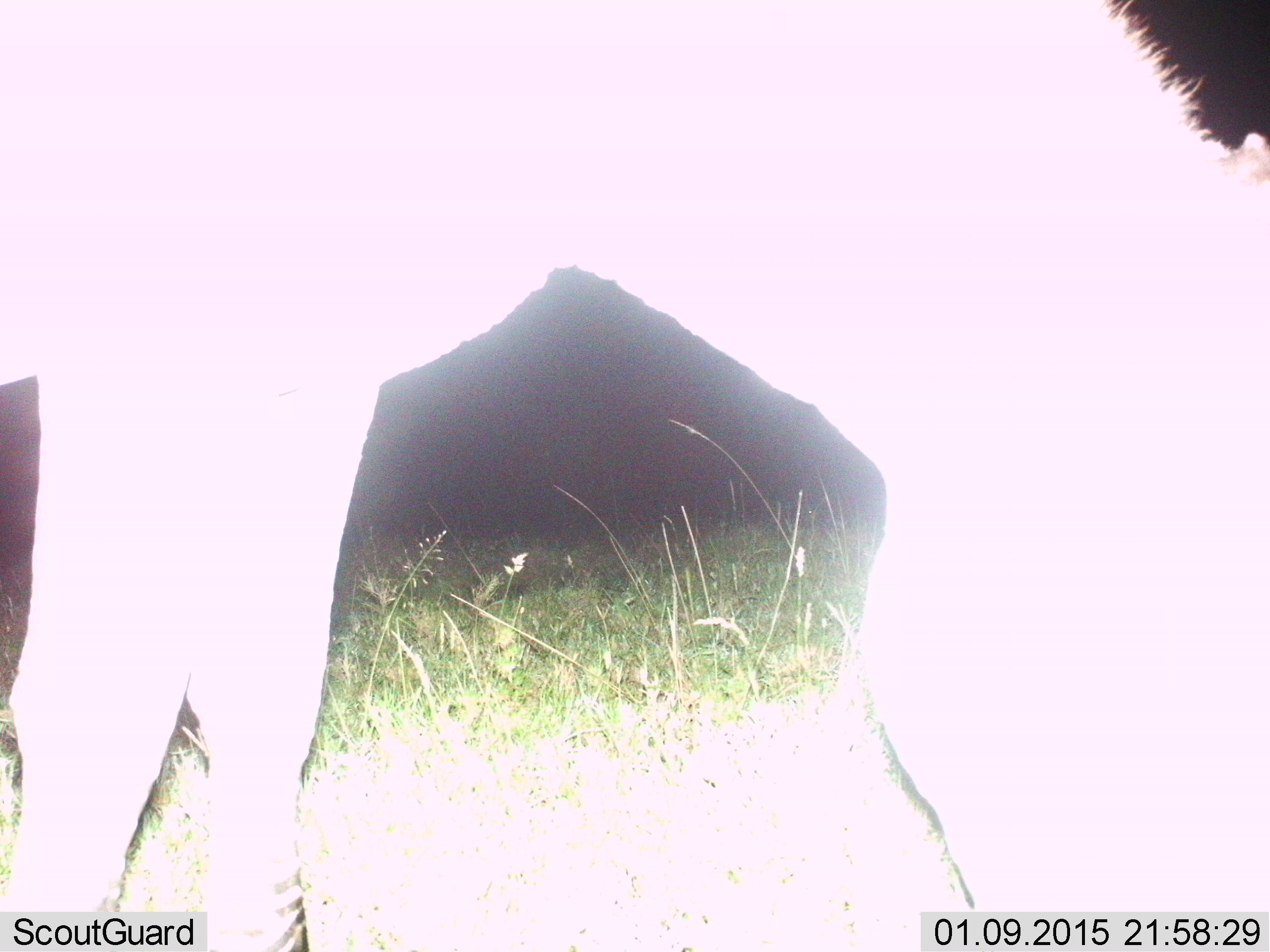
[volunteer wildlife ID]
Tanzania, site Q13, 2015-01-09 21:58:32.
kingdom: Animalia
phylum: Chordata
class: Mammalia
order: Perissodactyla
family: Equidae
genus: Equus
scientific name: Equus quagga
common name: plains zebra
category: zebra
Zebra (plains zebra) (Equus quagga), count 1. Behavior (volunteer vote fractions): standing 0%, resting 0%, moving 0%, interacting 0%. Young present (vote fraction): 0%. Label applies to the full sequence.